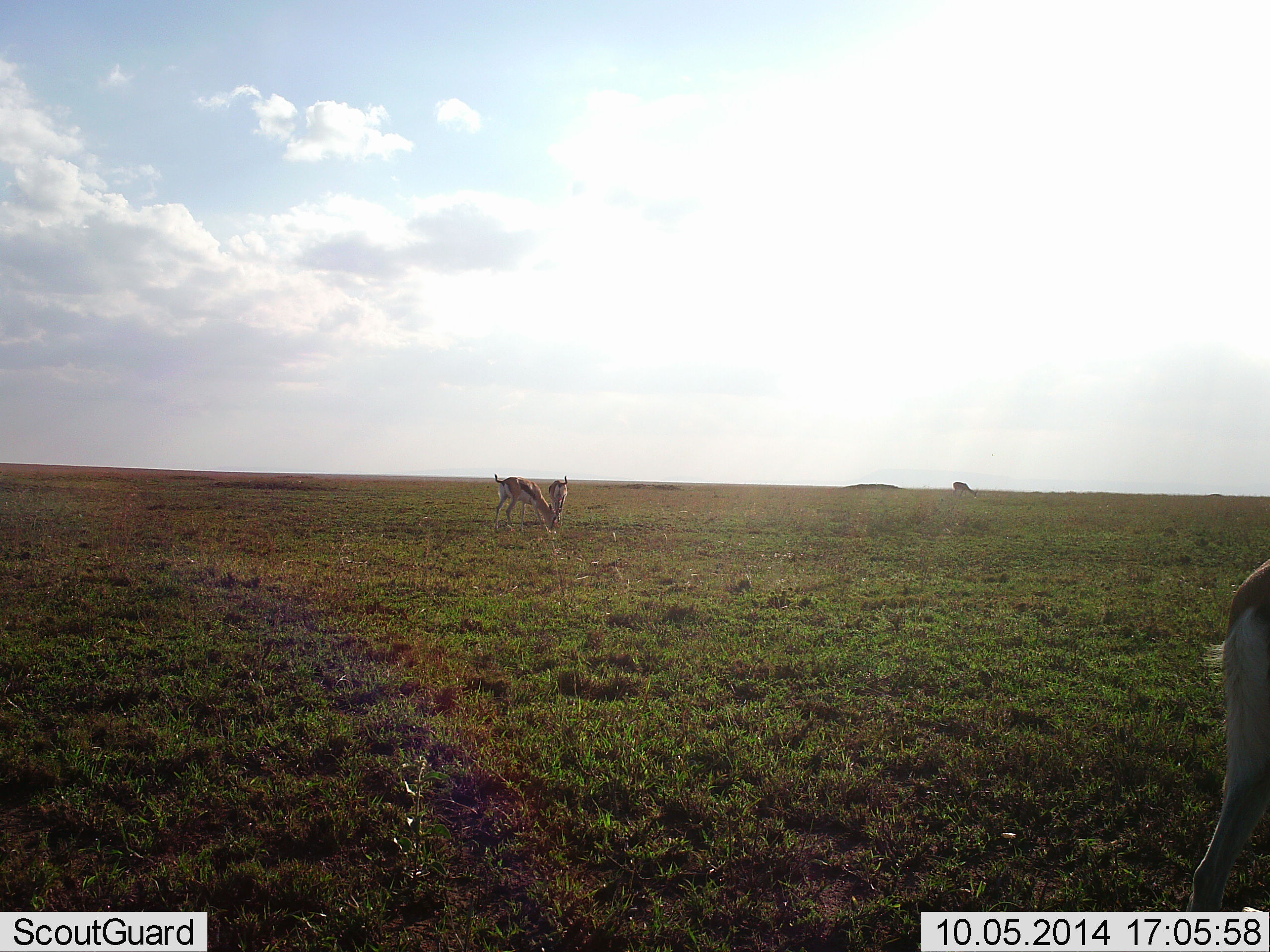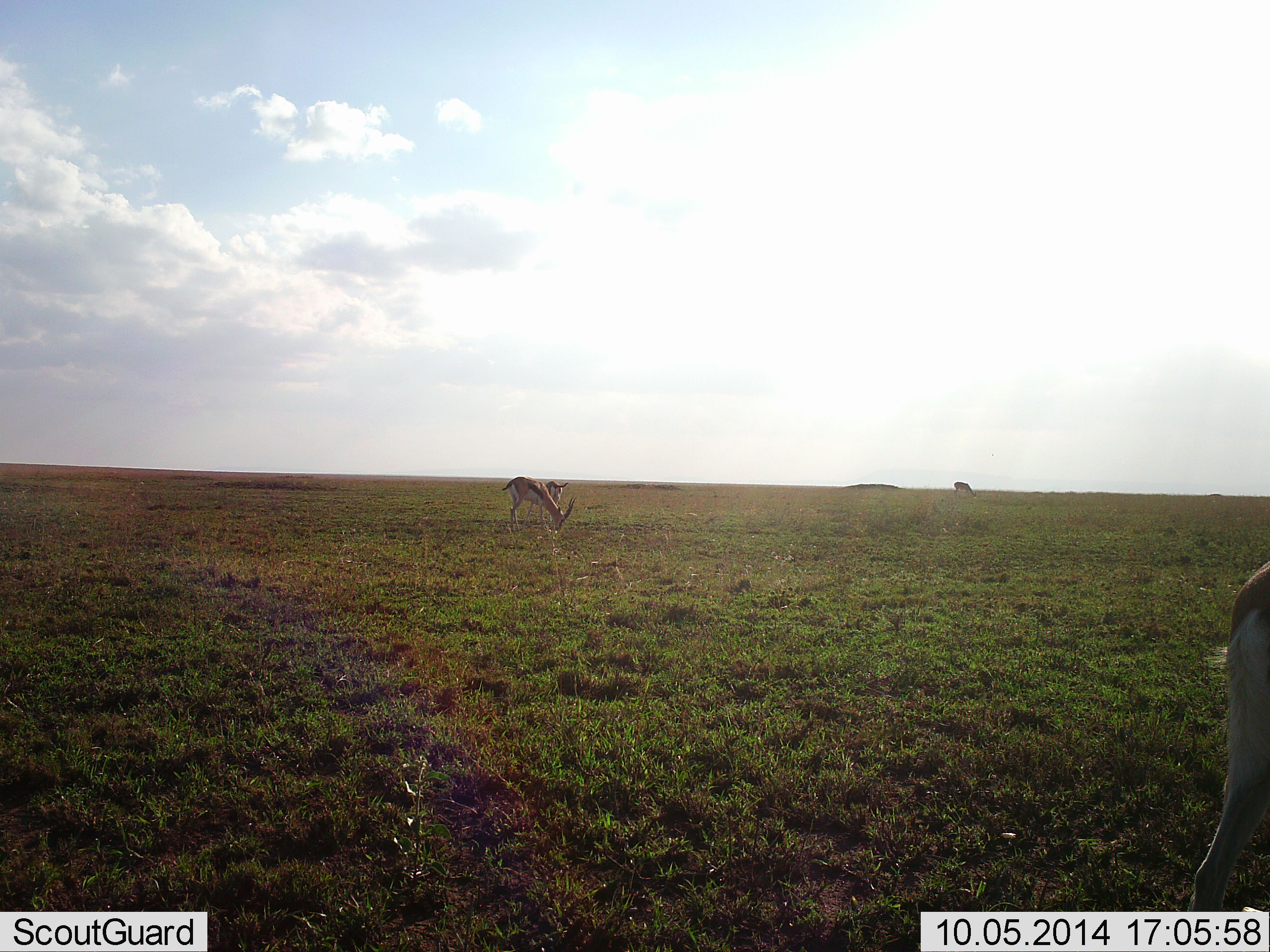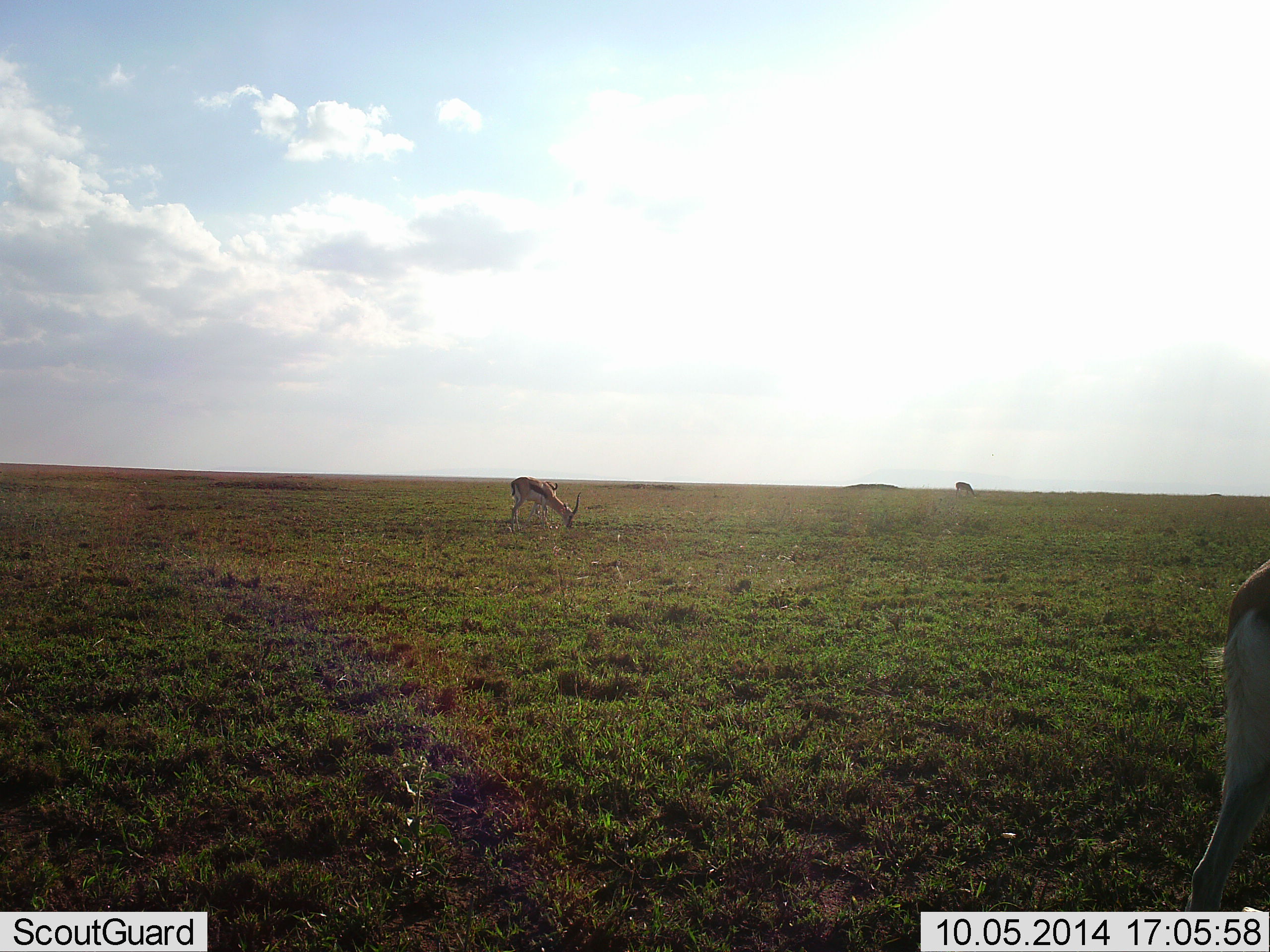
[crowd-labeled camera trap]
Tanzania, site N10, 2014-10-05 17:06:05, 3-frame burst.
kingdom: Animalia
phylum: Chordata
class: Mammalia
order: Artiodactyla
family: Bovidae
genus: Eudorcas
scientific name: Eudorcas thomsonii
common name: thomson's gazelle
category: gazellethomsons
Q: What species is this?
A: Gazellethomsons (thomson's gazelle) (Eudorcas thomsonii).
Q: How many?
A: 4.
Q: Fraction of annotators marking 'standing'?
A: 40%.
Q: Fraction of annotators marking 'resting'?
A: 0%.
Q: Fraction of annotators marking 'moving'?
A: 0%.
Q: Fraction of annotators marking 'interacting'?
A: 0%.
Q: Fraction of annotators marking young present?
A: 0%.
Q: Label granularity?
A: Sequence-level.